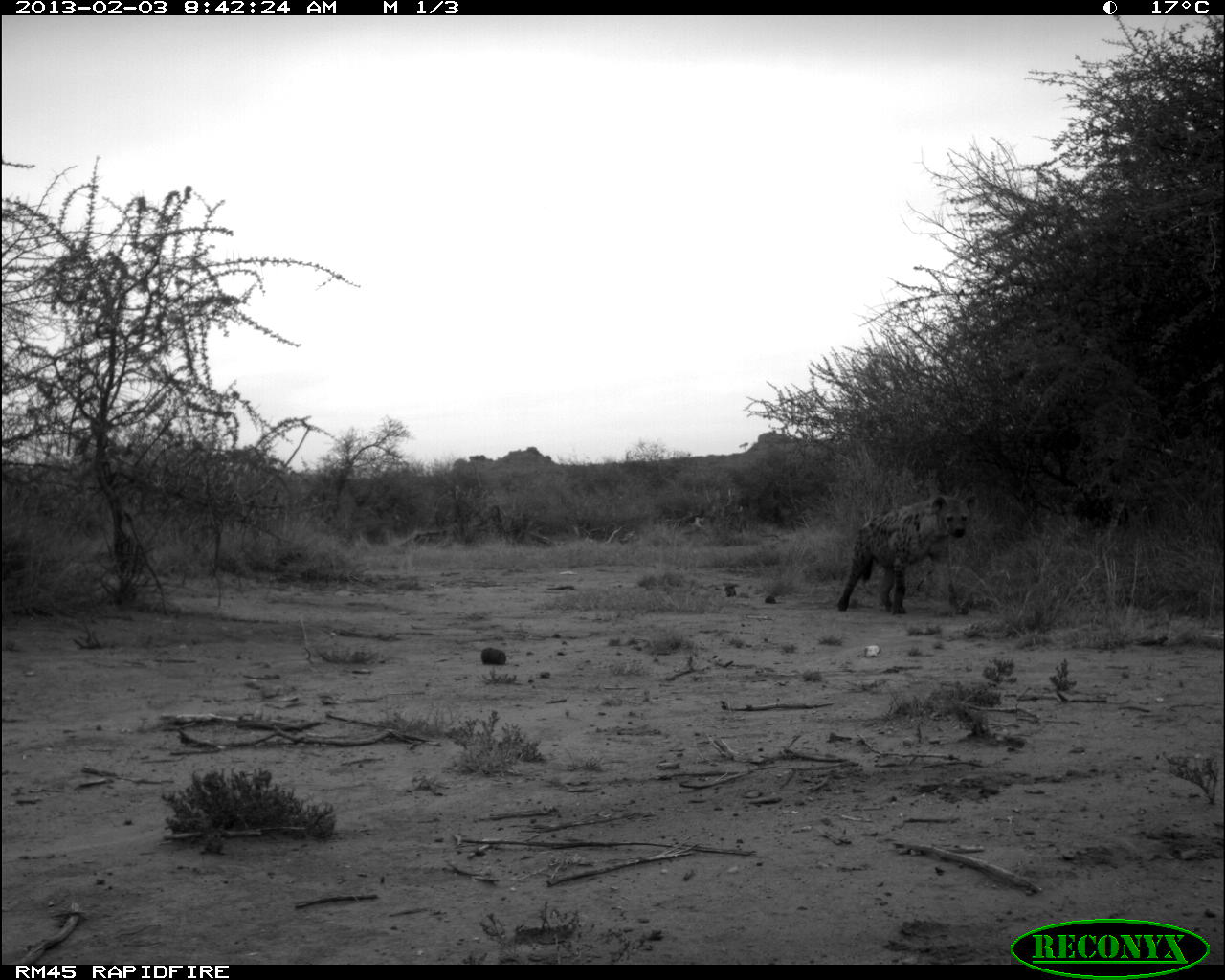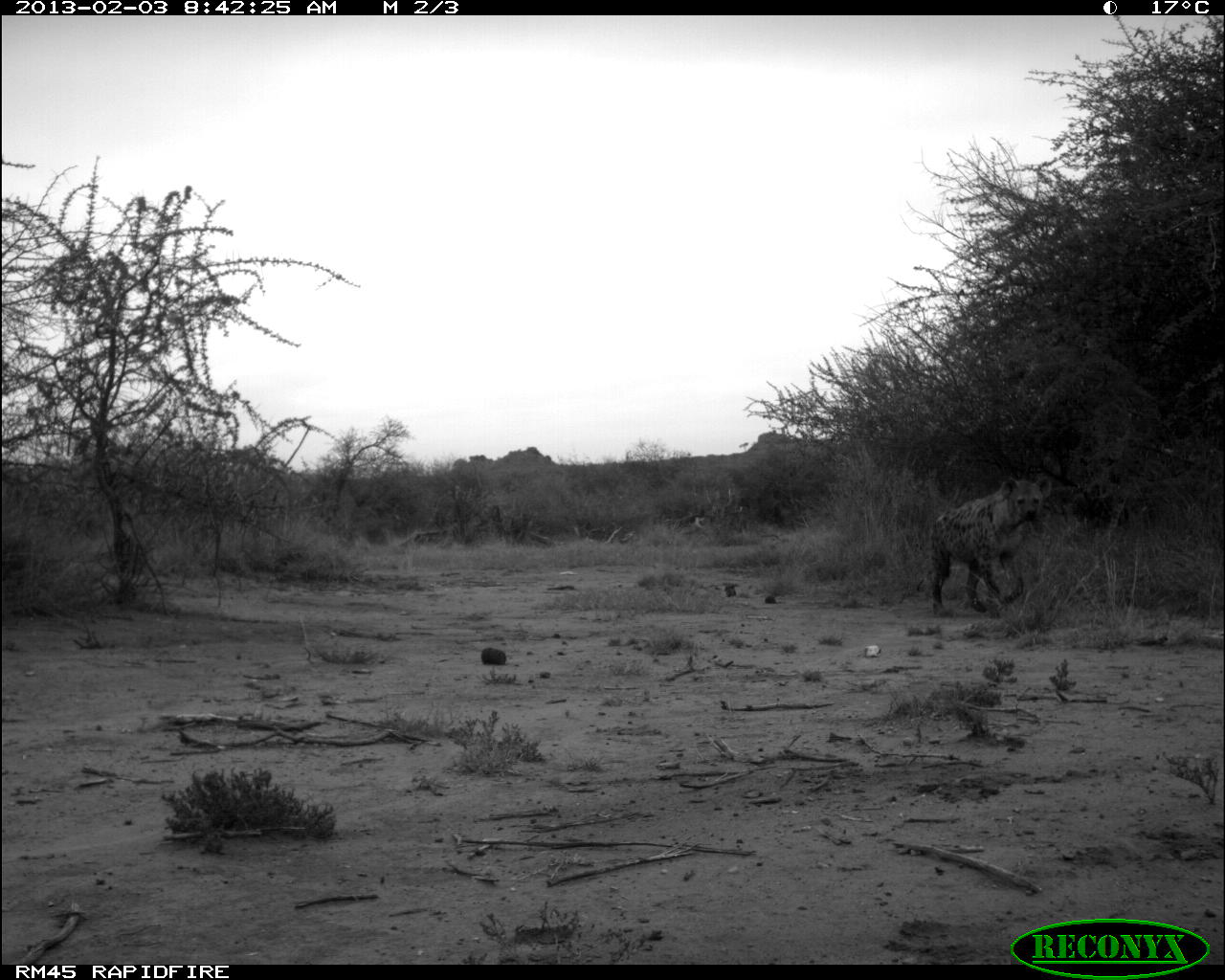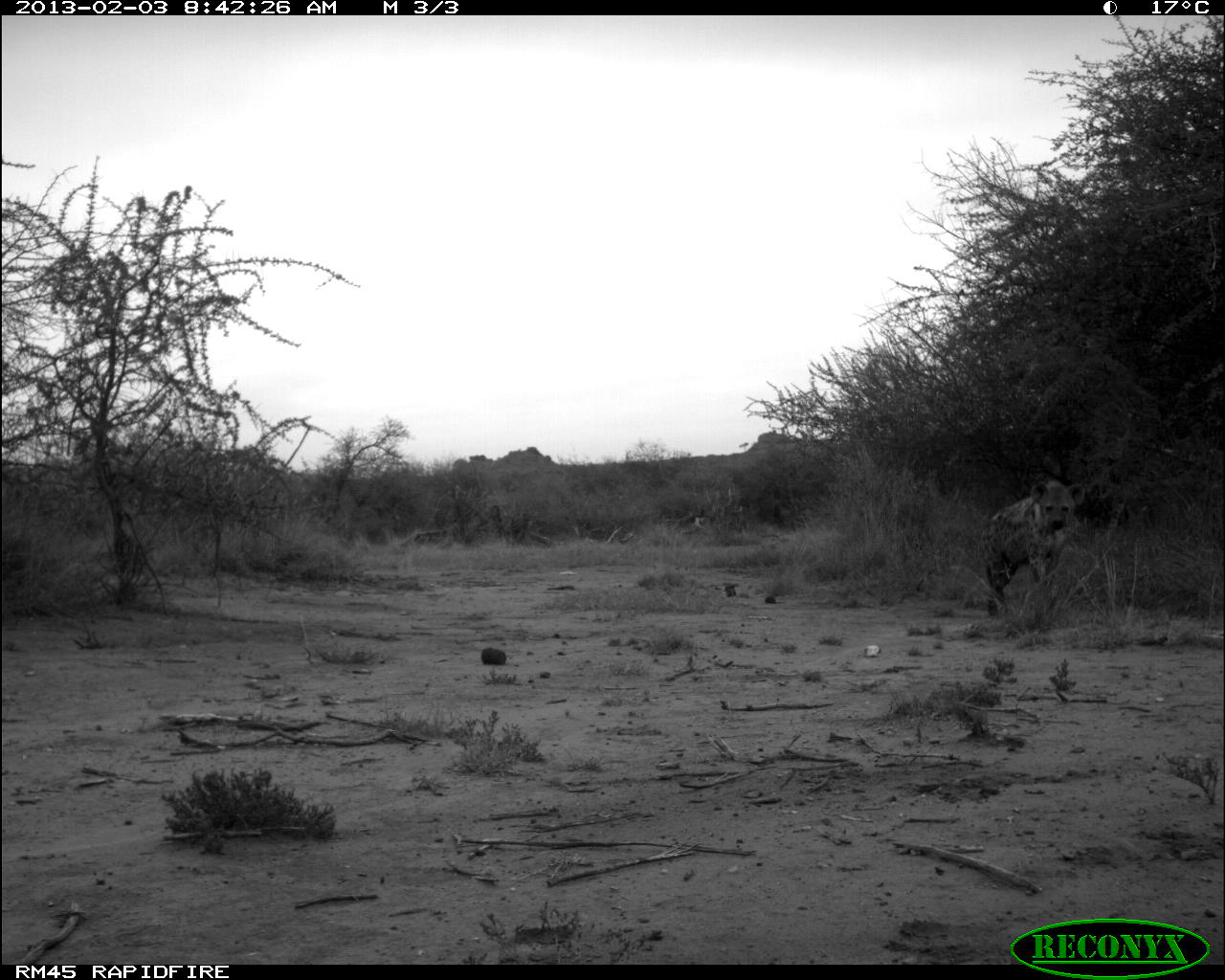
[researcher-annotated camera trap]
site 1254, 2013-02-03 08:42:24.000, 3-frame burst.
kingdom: Animalia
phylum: Chordata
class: Mammalia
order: Carnivora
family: Hyaenidae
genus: Crocuta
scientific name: Crocuta crocuta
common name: spotted hyena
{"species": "Crocuta crocuta (spotted hyena)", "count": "1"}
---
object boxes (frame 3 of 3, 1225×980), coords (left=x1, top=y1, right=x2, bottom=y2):
crocuta crocuta: (left=980, top=475, right=1083, bottom=618)